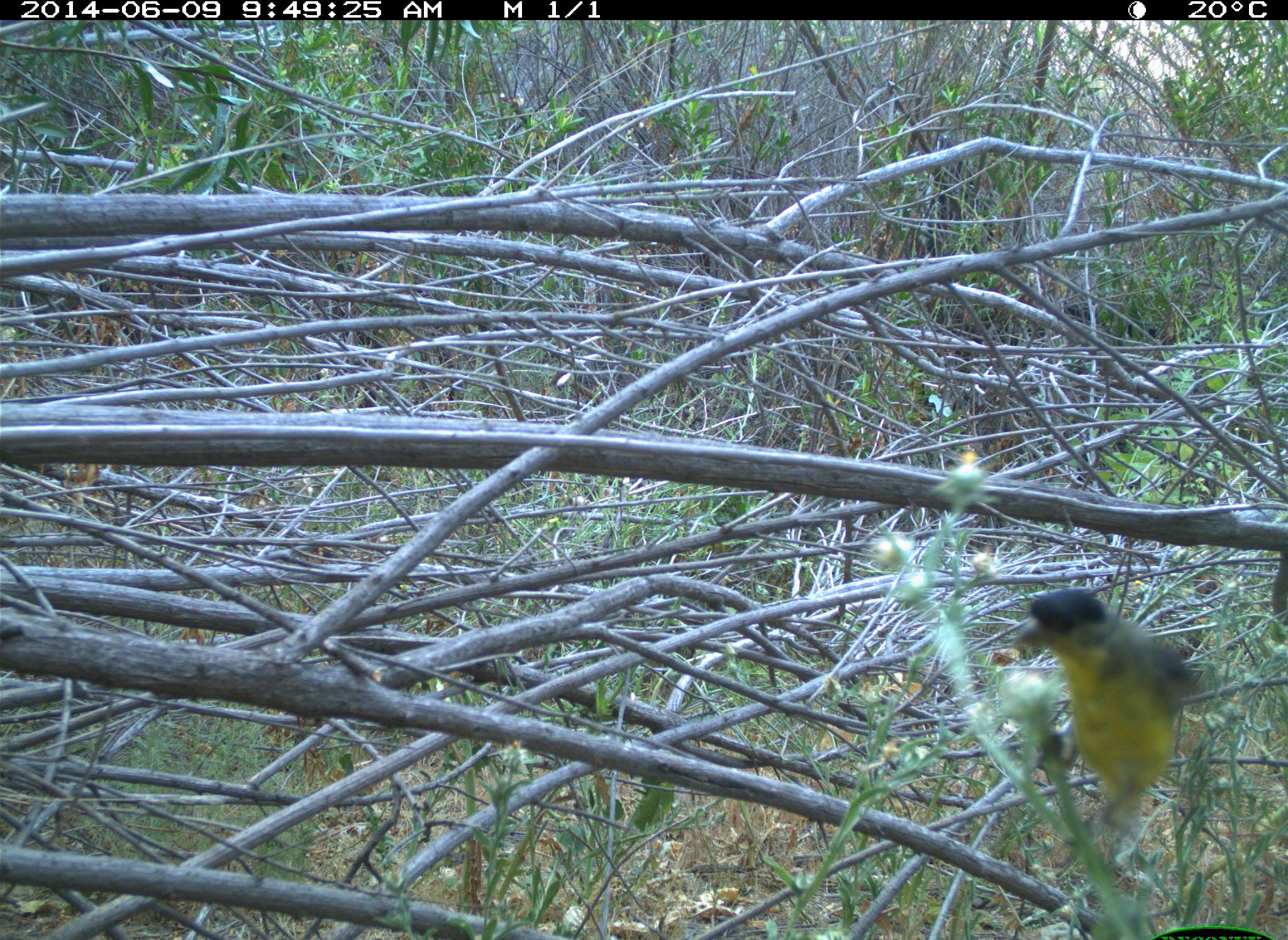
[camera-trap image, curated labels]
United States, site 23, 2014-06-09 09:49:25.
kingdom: Animalia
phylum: Chordata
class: Aves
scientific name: Aves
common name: bird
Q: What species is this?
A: Bird (Aves).